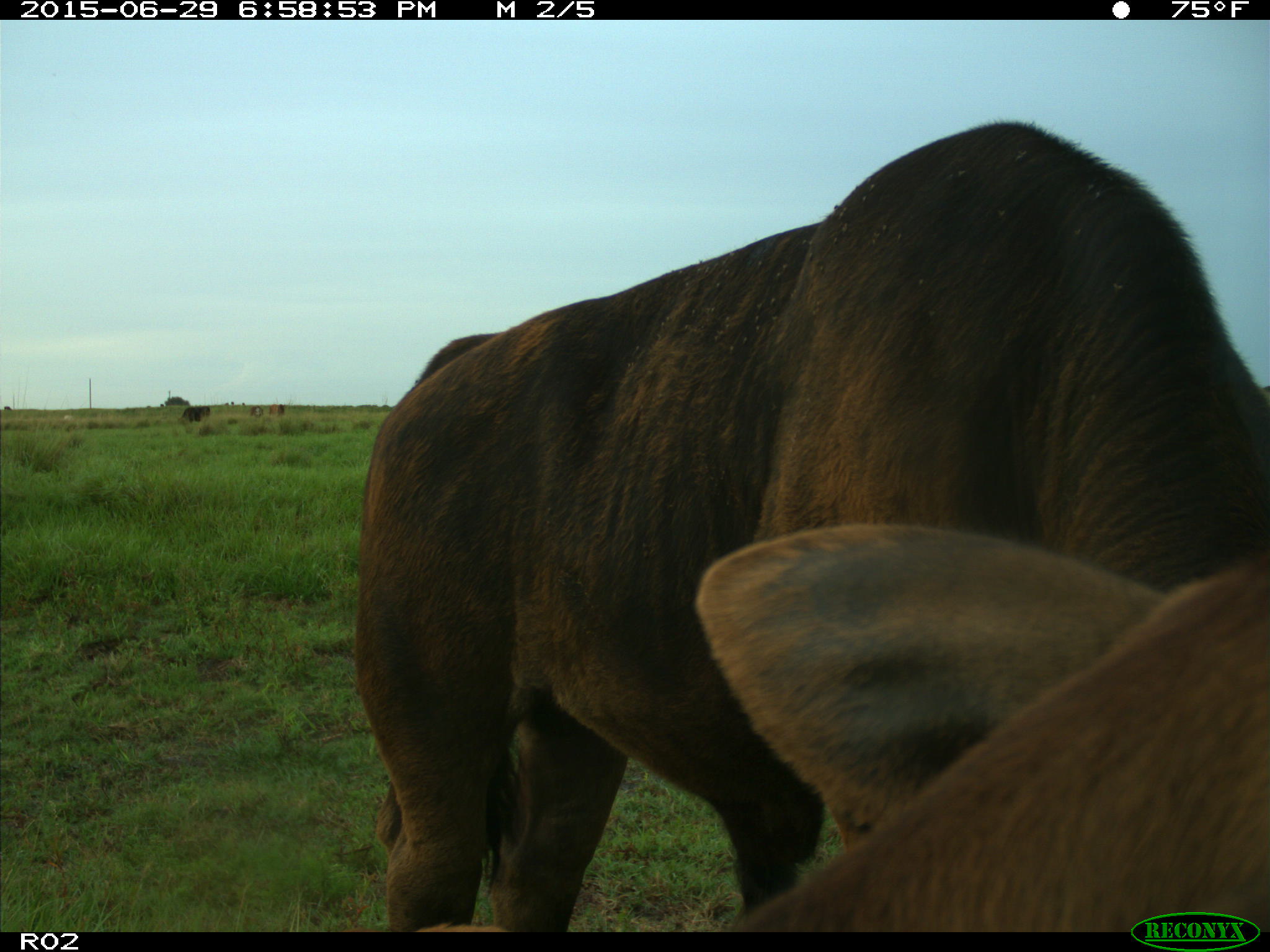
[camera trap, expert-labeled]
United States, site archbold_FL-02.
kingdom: Animalia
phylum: Chordata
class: Mammalia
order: Artiodactyla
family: Bovidae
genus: Bos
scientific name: Bos taurus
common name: domestic cow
Bos taurus (domestic cow).